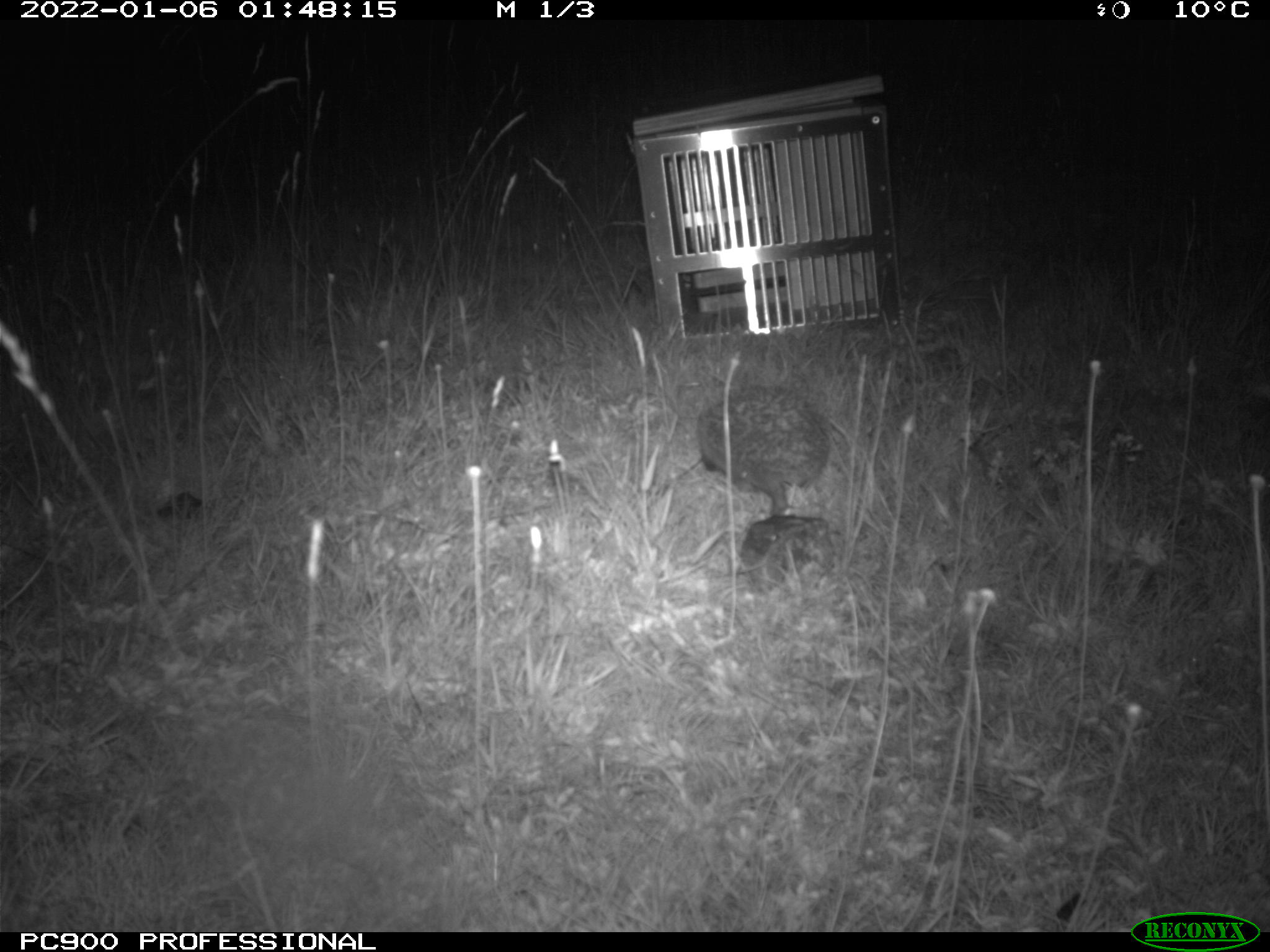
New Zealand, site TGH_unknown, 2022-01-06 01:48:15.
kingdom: Animalia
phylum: Chordata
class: Mammalia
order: Eulipotyphla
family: Erinaceidae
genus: Erinaceus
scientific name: Erinaceus europaeus europaeus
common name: european hedgehog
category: hedgehog